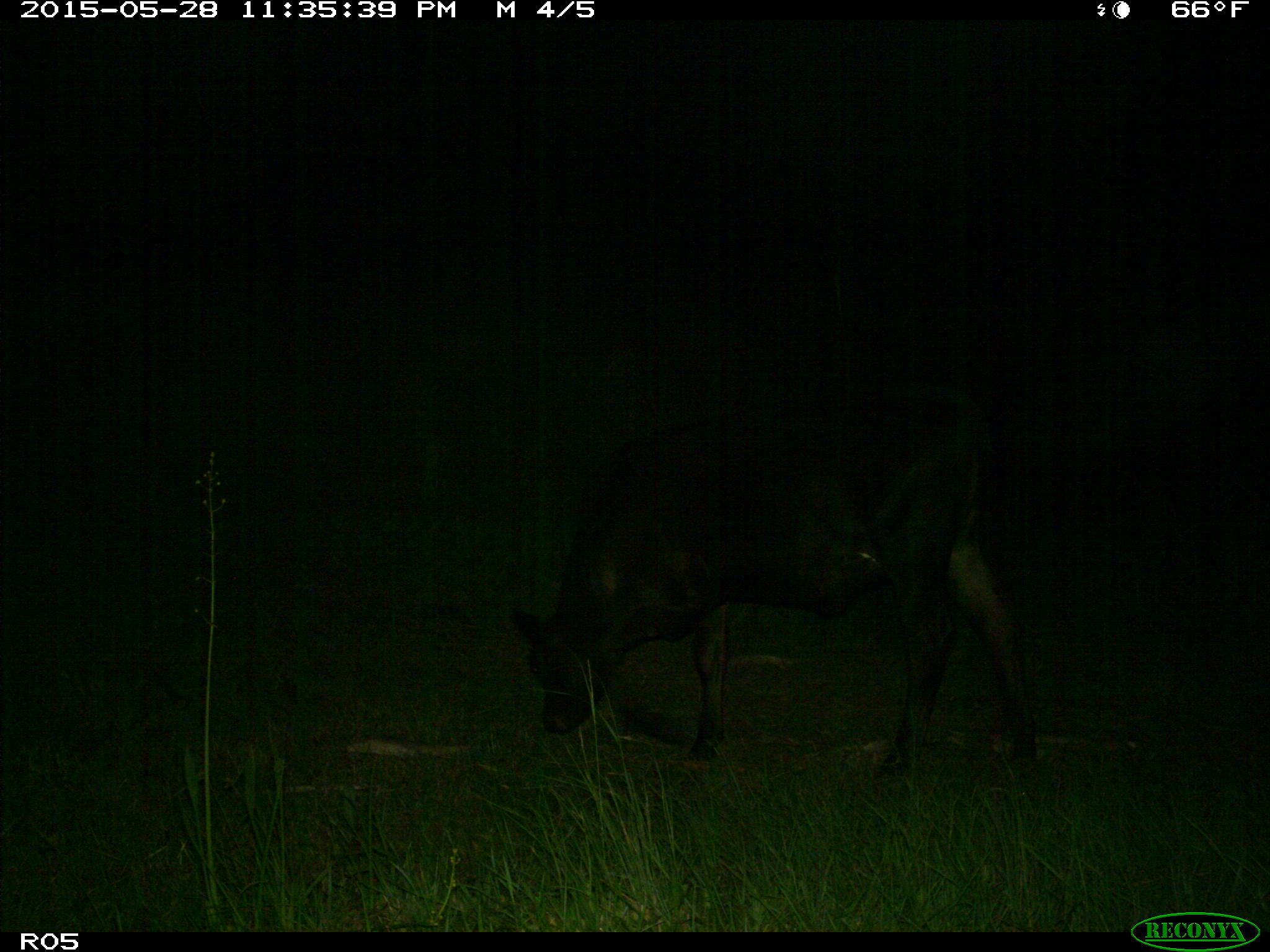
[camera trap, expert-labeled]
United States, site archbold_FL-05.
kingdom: Animalia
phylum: Chordata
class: Mammalia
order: Artiodactyla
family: Bovidae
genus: Bos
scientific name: Bos taurus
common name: domestic cow